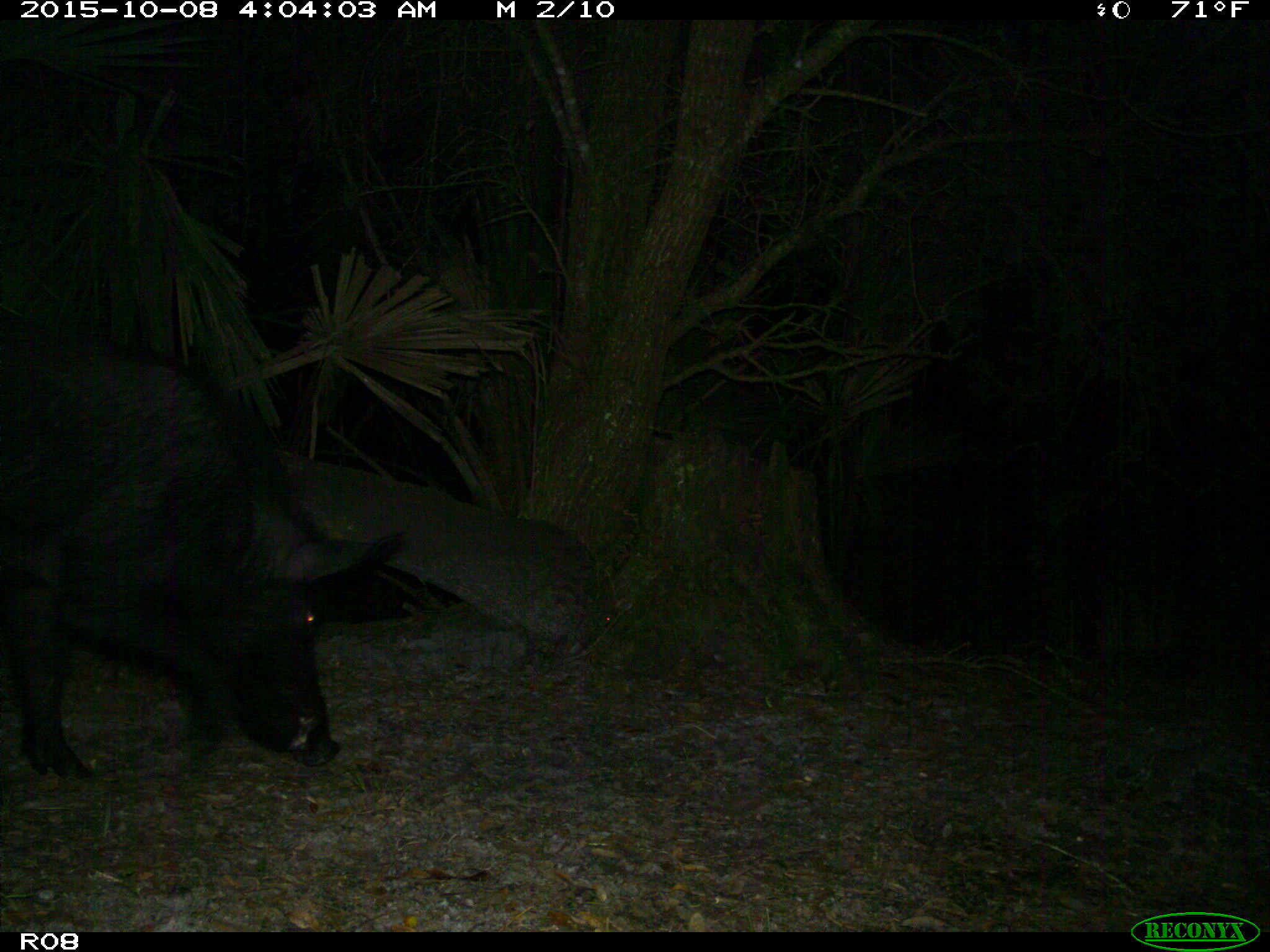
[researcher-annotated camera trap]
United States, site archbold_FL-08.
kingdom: Animalia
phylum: Chordata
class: Mammalia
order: Artiodactyla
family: Suidae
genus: Sus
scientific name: Sus scrofa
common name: wild boar